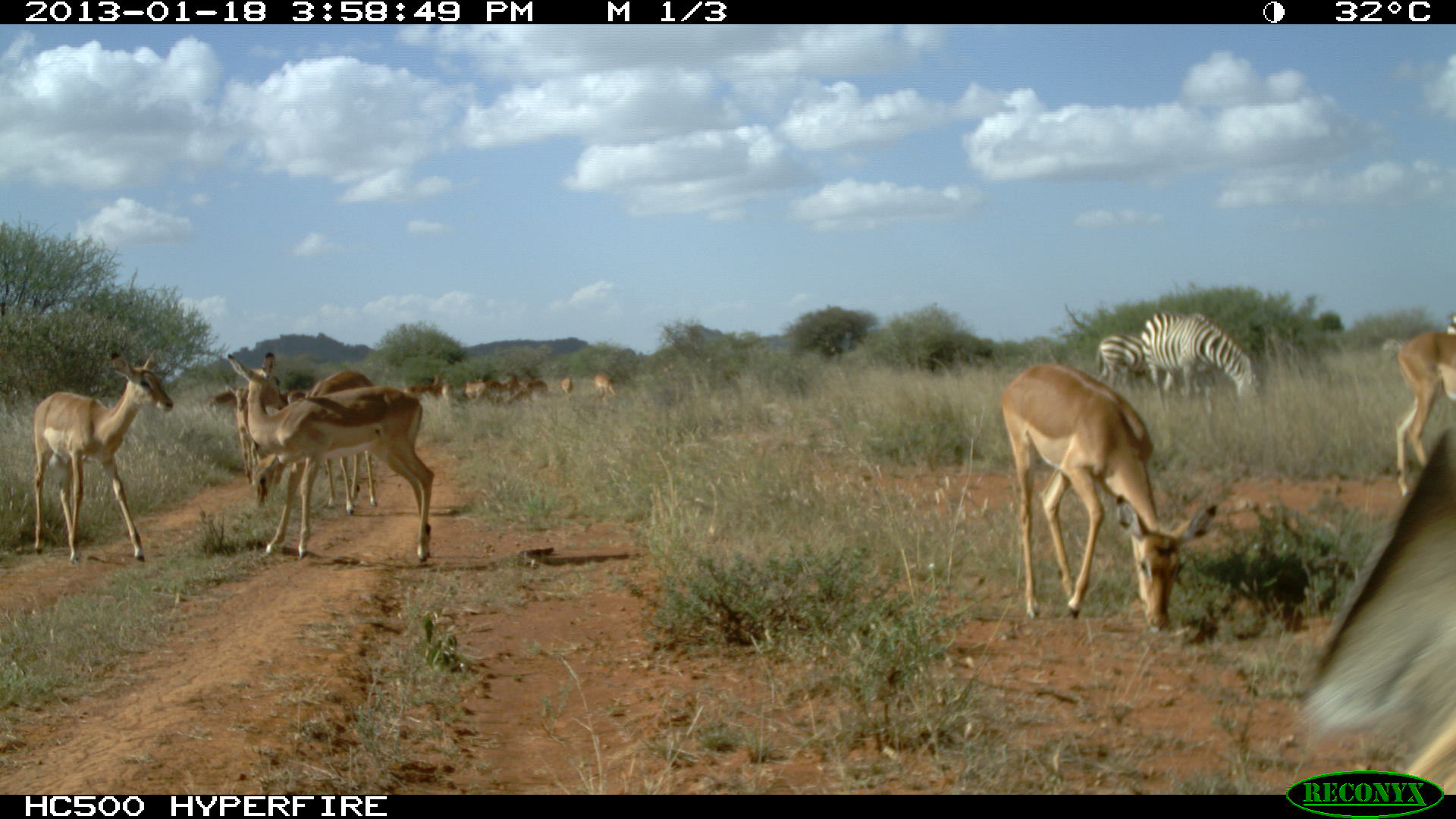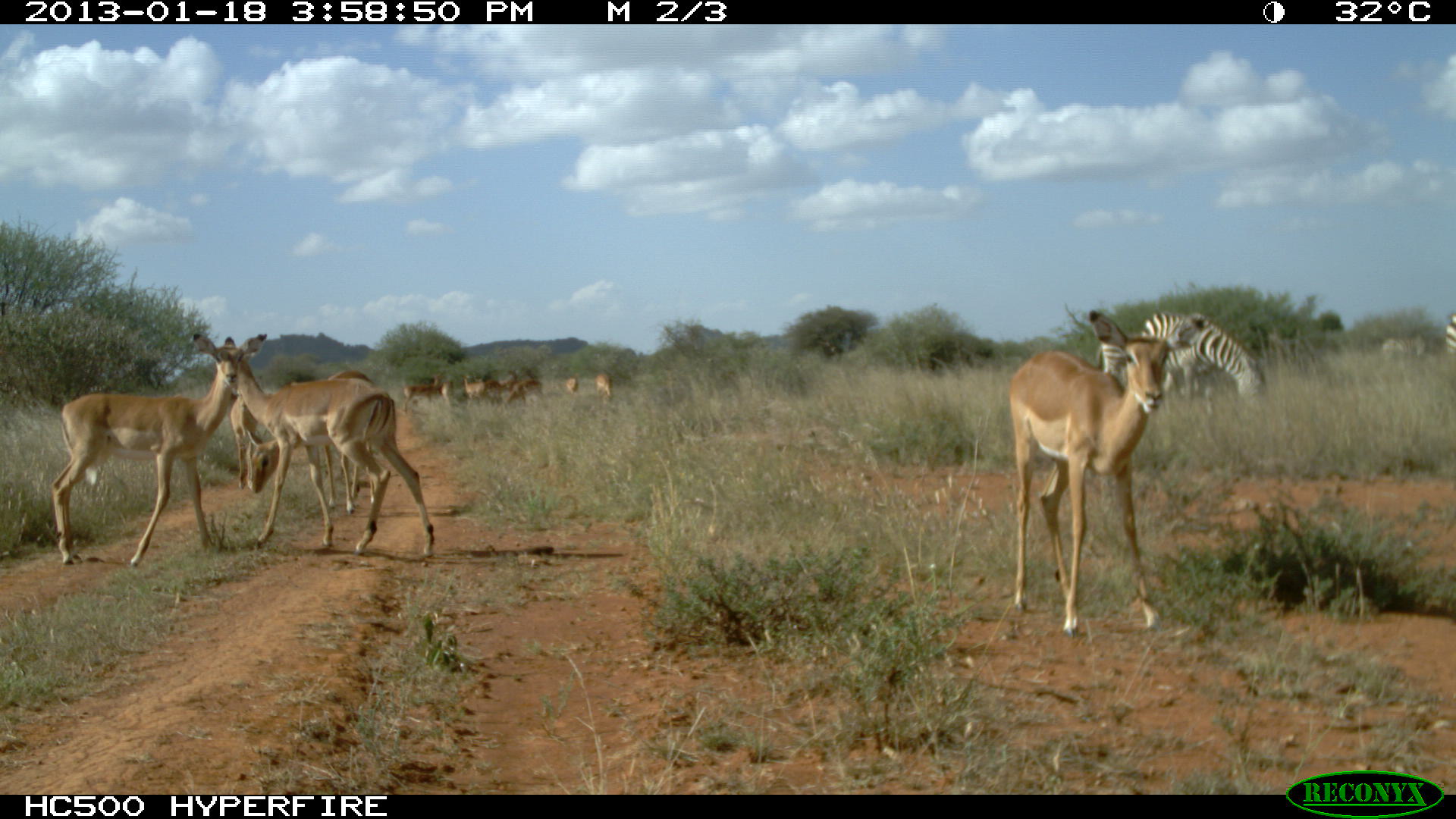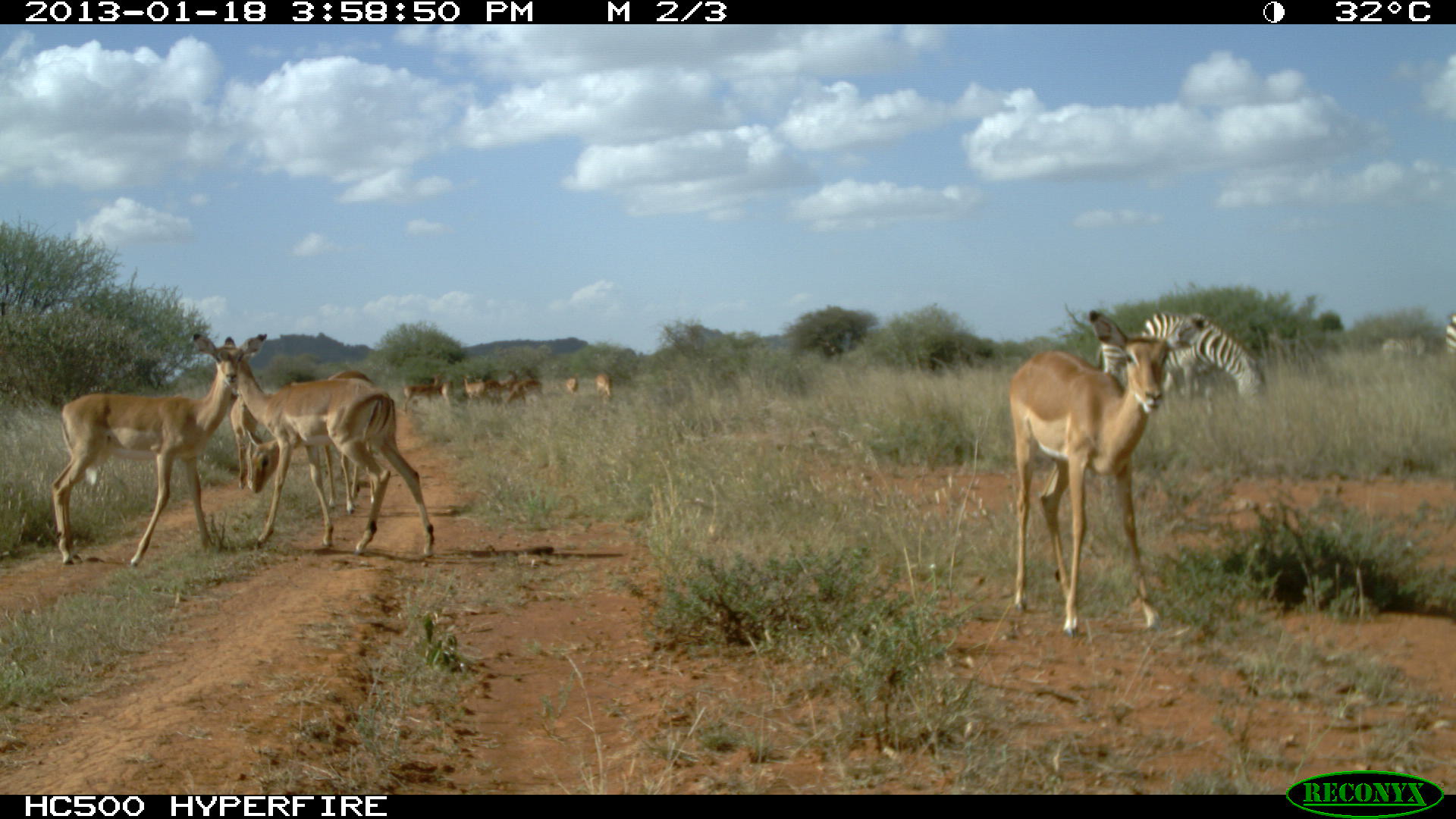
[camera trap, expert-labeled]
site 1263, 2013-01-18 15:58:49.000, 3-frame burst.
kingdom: Animalia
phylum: Chordata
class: Mammalia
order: Artiodactyla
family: Bovidae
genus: Aepyceros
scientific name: Aepyceros melampus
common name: impala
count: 11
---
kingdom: Animalia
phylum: Chordata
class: Mammalia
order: Perissodactyla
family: Equidae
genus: Equus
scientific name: Equus quagga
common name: plains zebra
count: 4